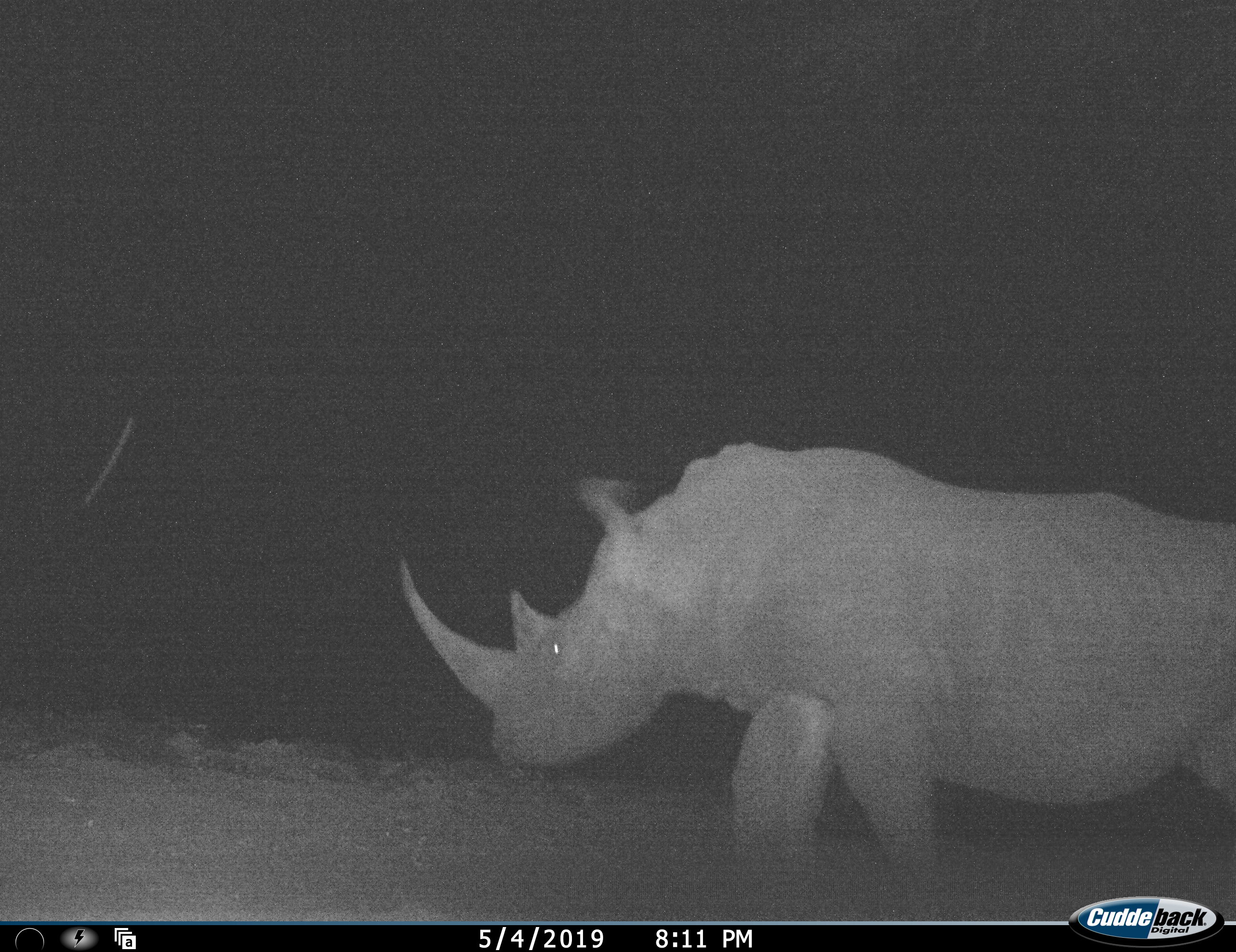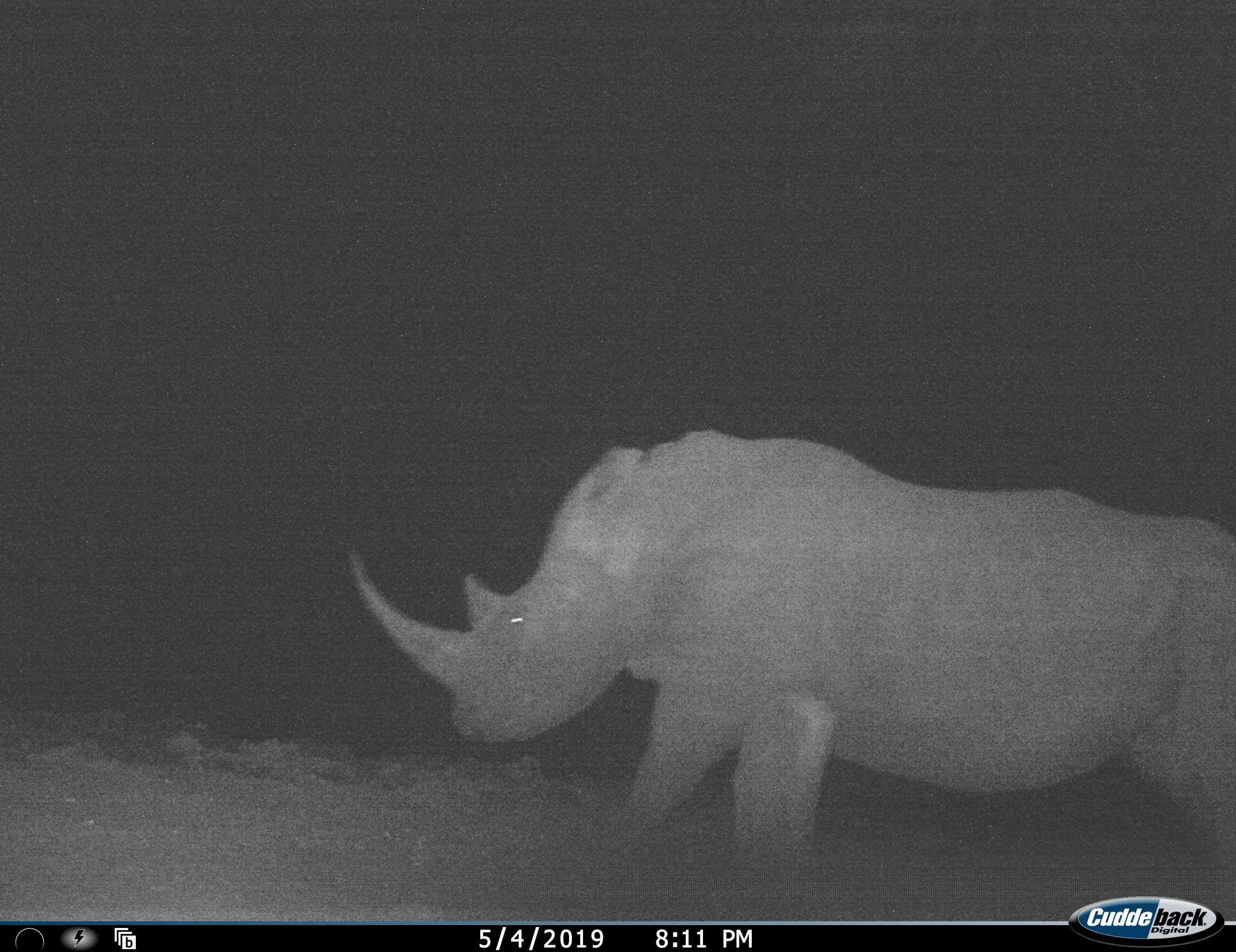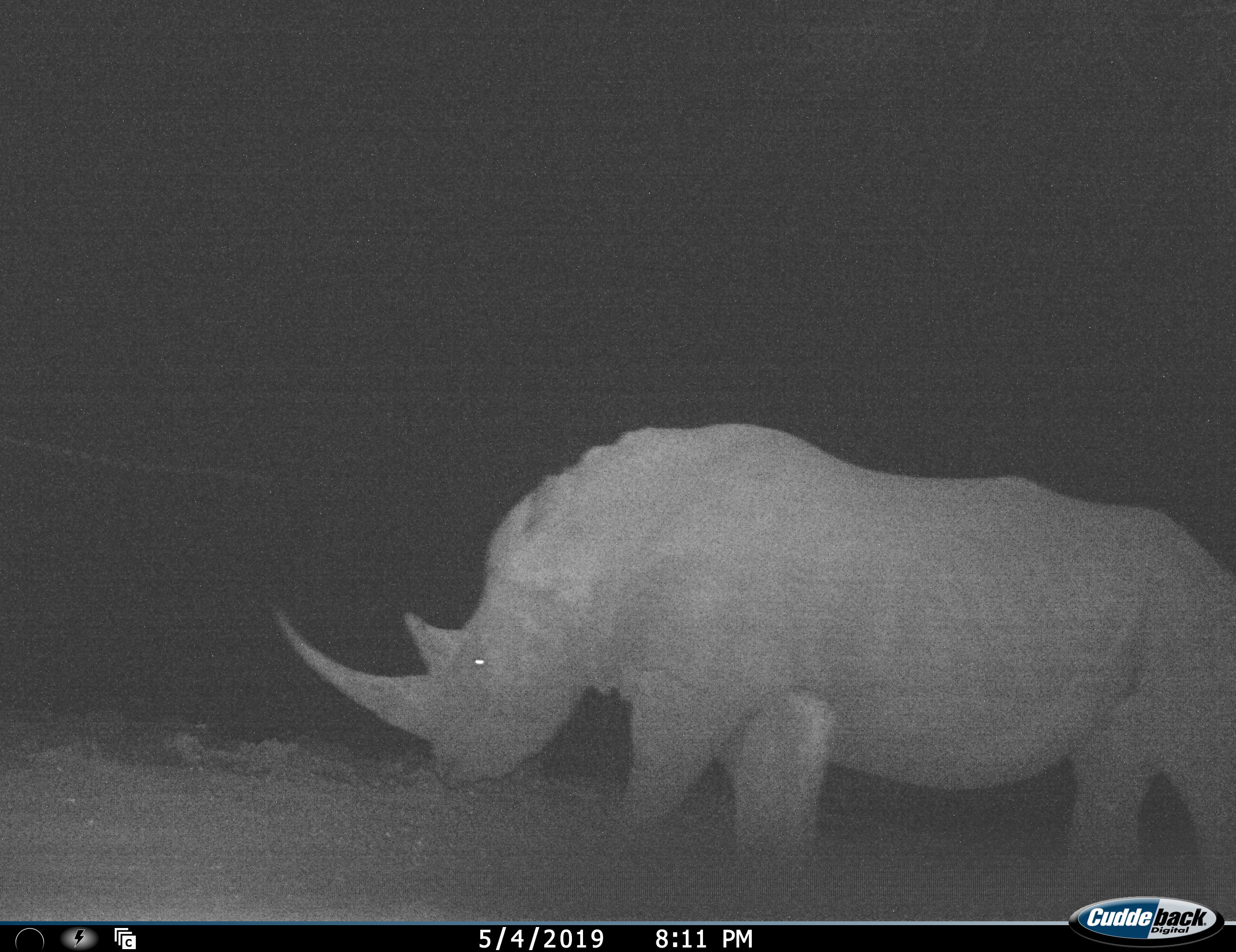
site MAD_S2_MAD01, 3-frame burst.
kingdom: Animalia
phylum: Chordata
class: Mammalia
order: Perissodactyla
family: Rhinocerotidae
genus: Diceros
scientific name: Diceros bicornis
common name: black rhinoceros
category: rhinocerosblack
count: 1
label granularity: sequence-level